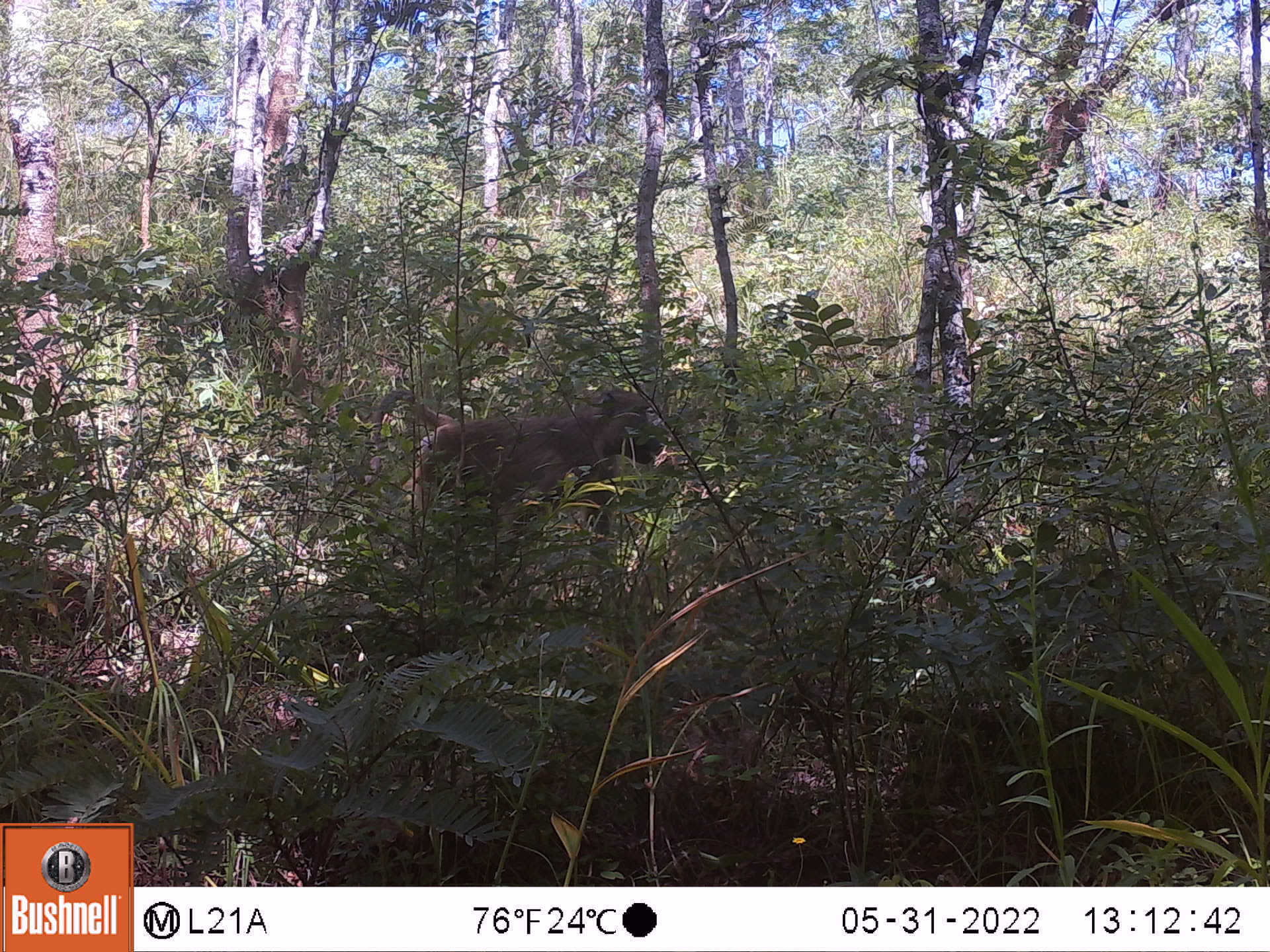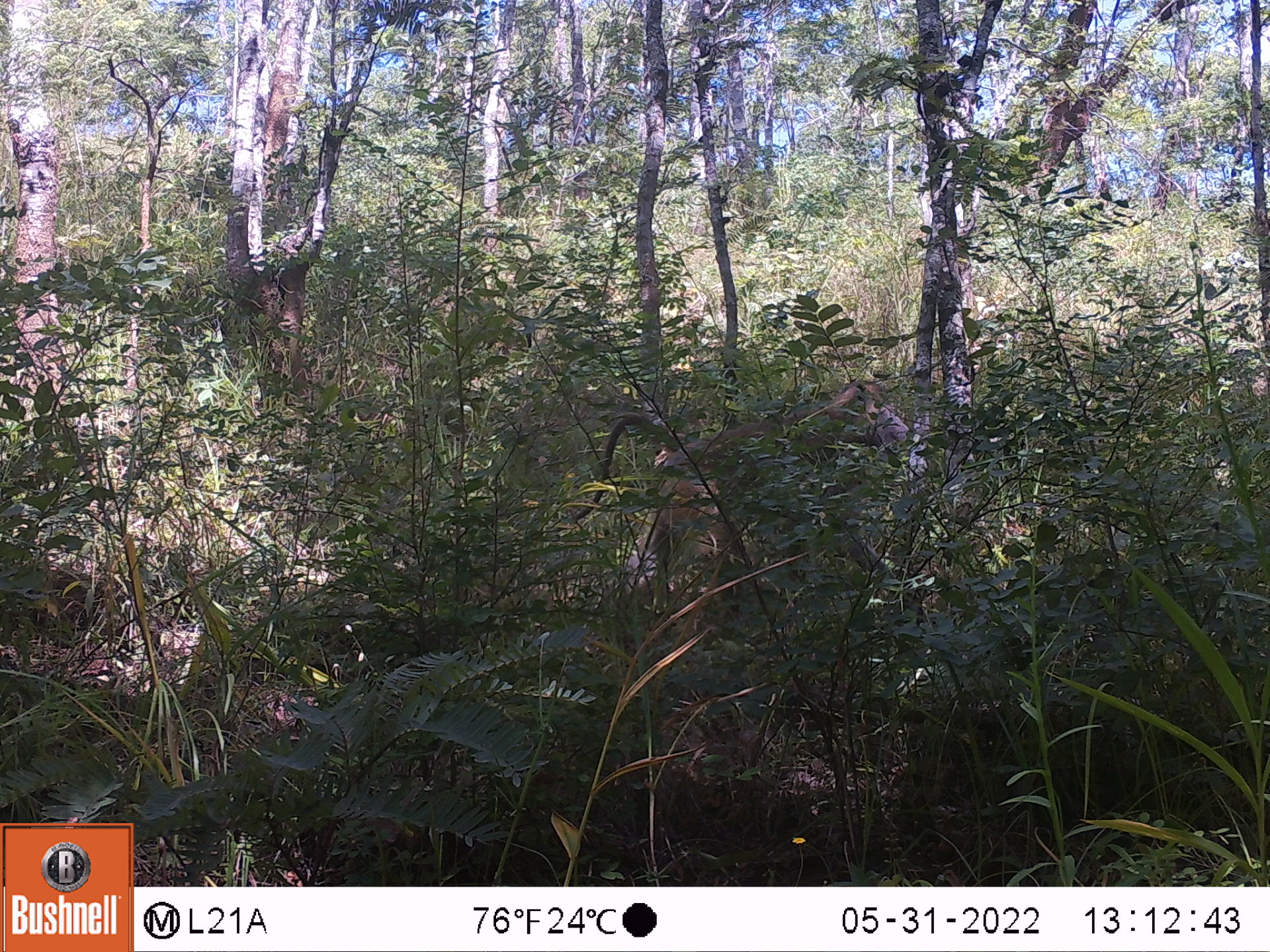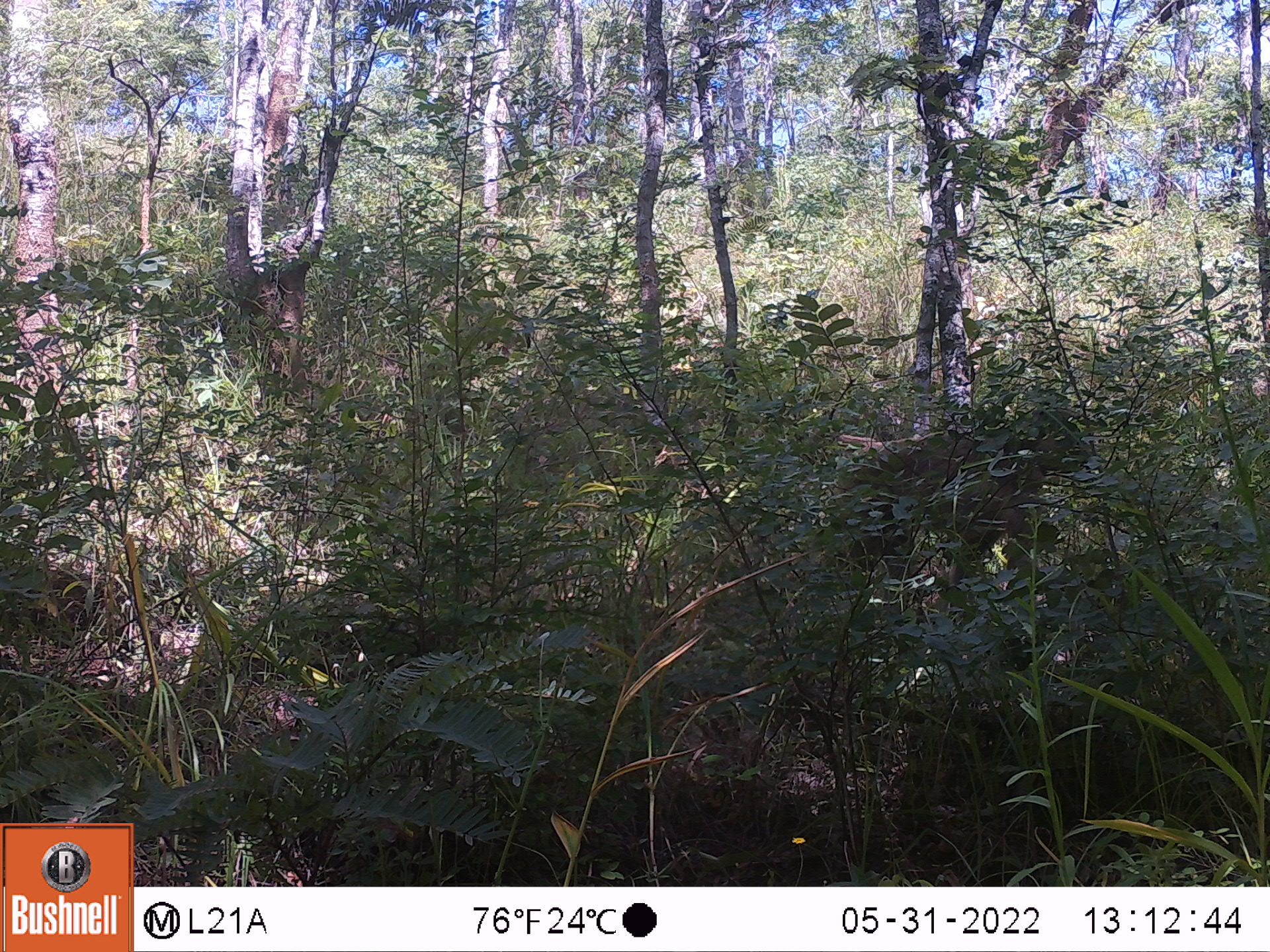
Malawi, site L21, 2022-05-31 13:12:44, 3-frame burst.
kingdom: Animalia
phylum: Chordata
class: Mammalia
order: Primates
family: Cercopithecidae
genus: Papio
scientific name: Papio cynocephalus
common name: yellow baboon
Yellow baboon (Papio cynocephalus), count 1.